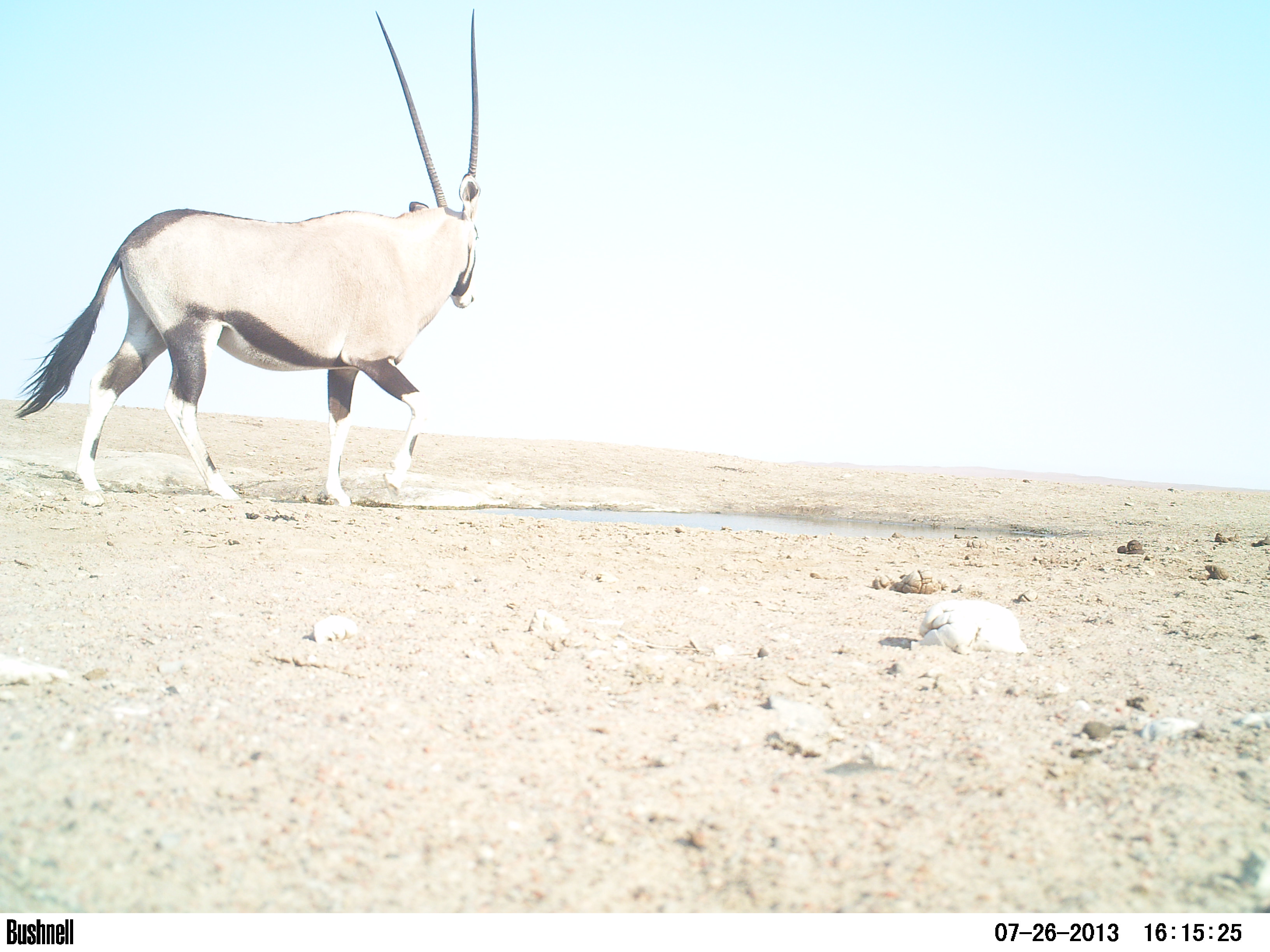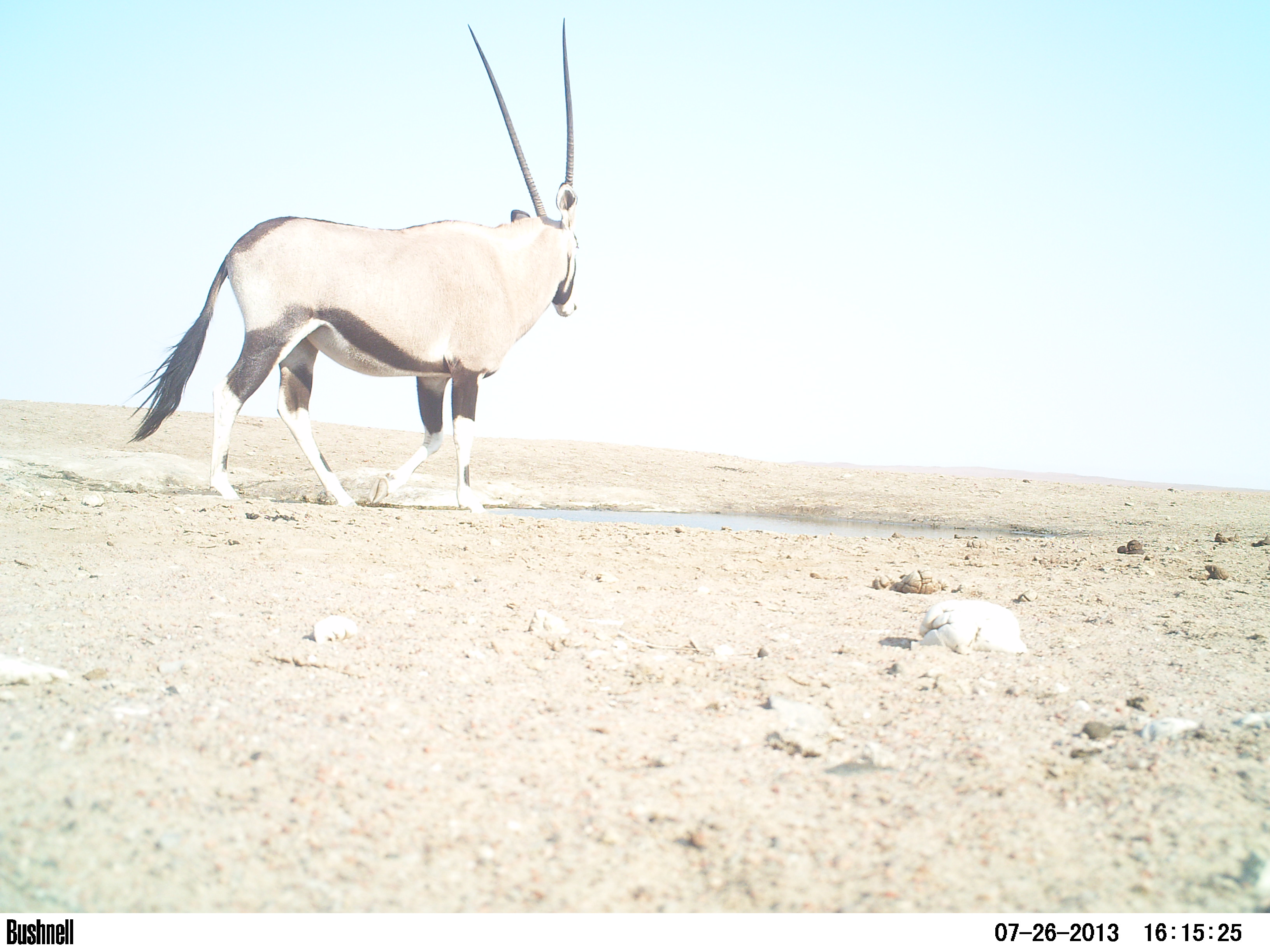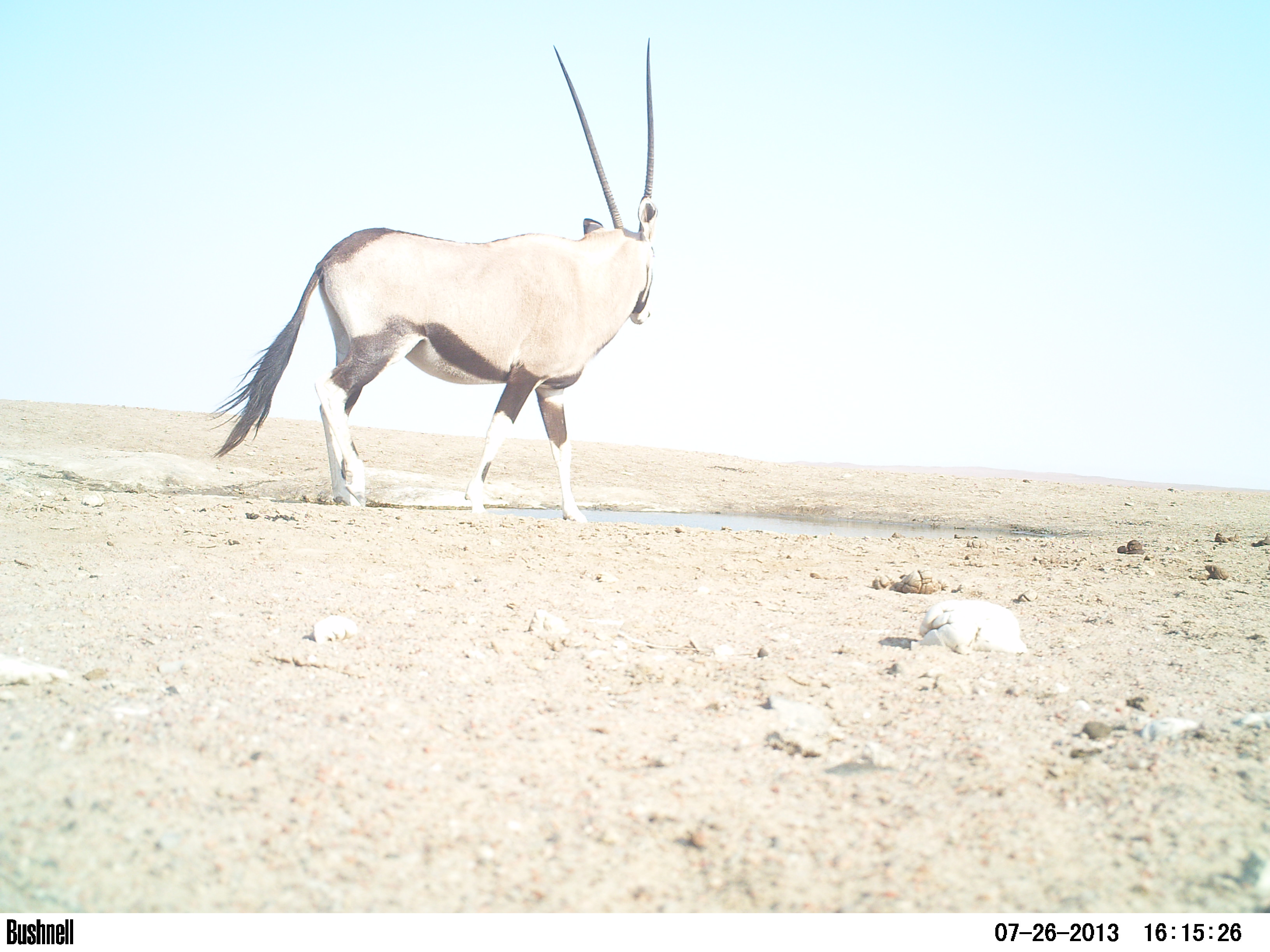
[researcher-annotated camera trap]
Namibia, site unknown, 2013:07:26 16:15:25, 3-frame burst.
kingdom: Animalia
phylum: Chordata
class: Mammalia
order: Artiodactyla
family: Bovidae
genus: Oryx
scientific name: Oryx gazella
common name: gemsbok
Oryx gazella (gemsbok).